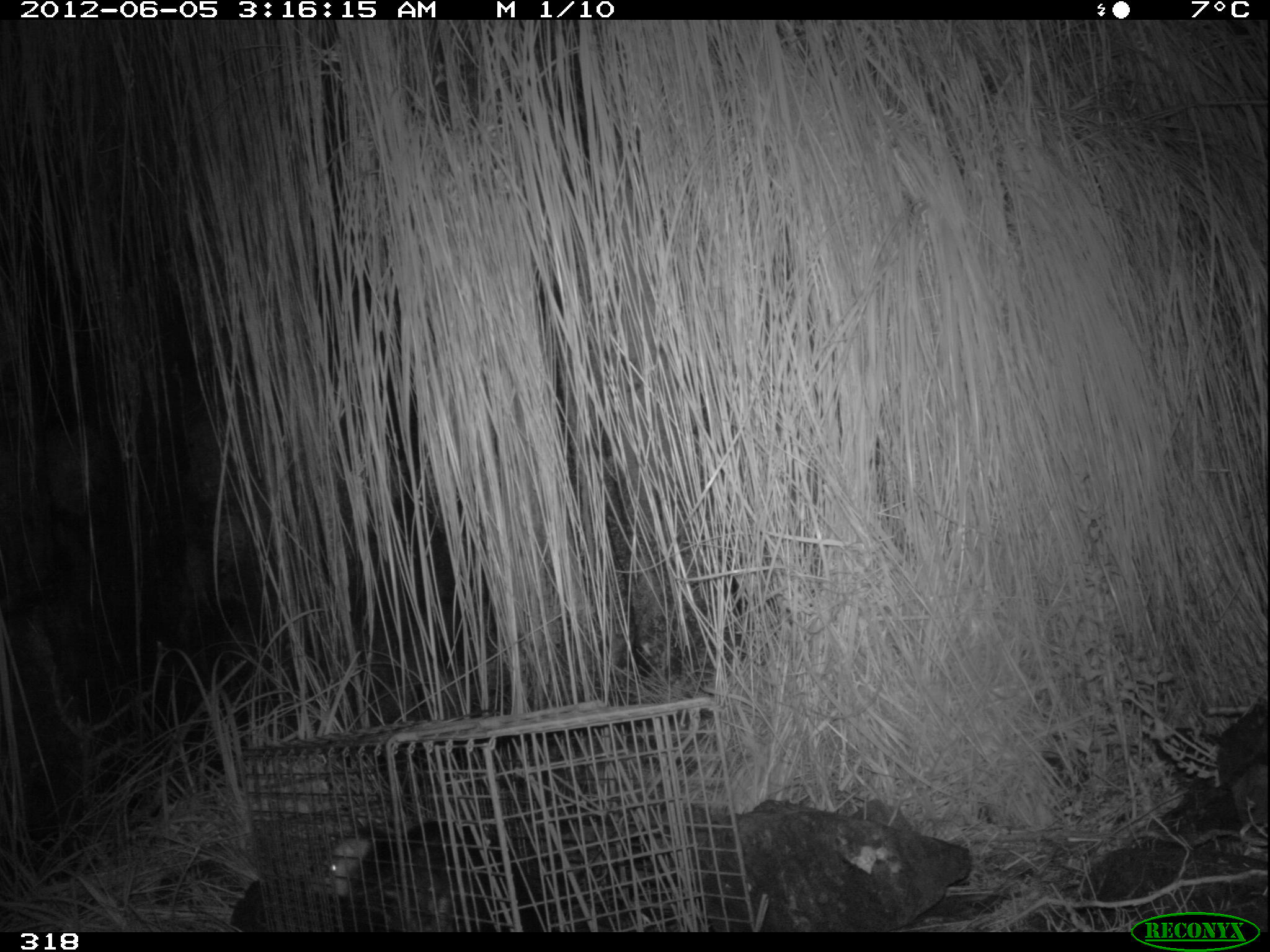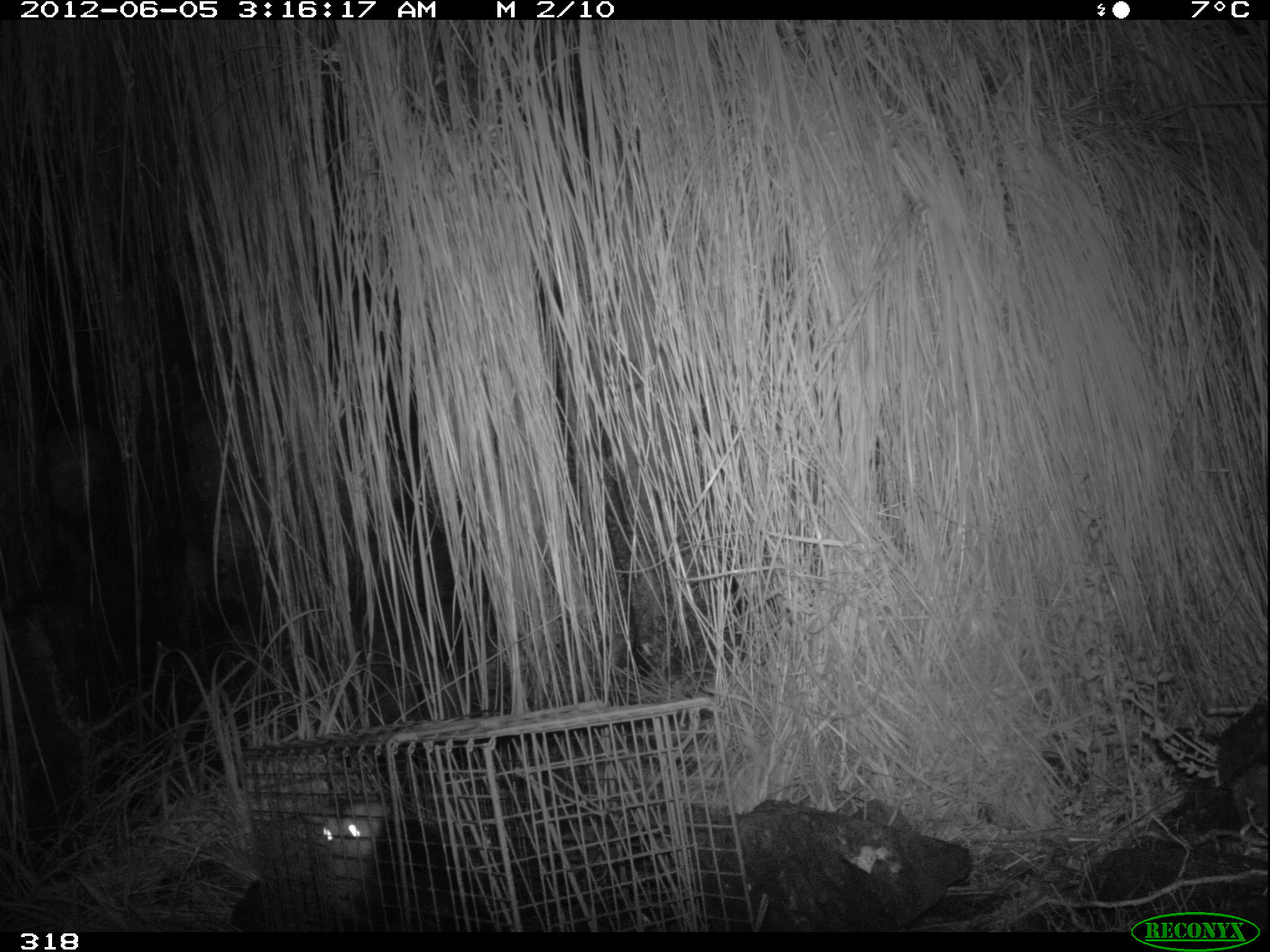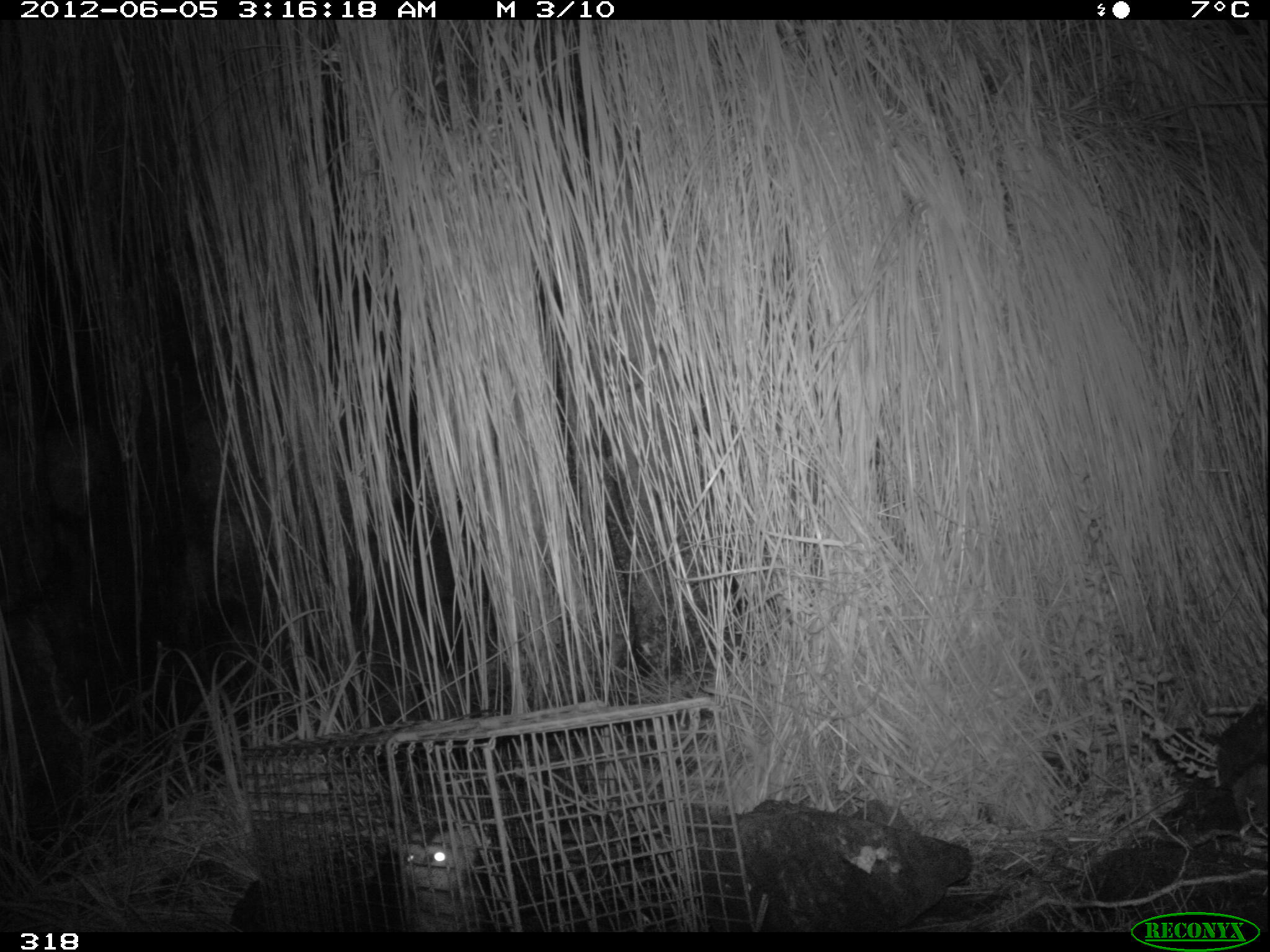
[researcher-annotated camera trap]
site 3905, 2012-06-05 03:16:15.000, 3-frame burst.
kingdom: Animalia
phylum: Chordata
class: Mammalia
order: Didelphimorphia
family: Didelphidae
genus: Didelphis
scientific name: Didelphis pernigra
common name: andean white-eared opossum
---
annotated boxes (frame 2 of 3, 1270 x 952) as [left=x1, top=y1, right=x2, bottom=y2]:
didelphis pernigra: [left=306, top=798, right=499, bottom=928]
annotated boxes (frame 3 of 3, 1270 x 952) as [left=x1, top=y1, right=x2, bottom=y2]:
didelphis pernigra: [left=361, top=818, right=476, bottom=931]